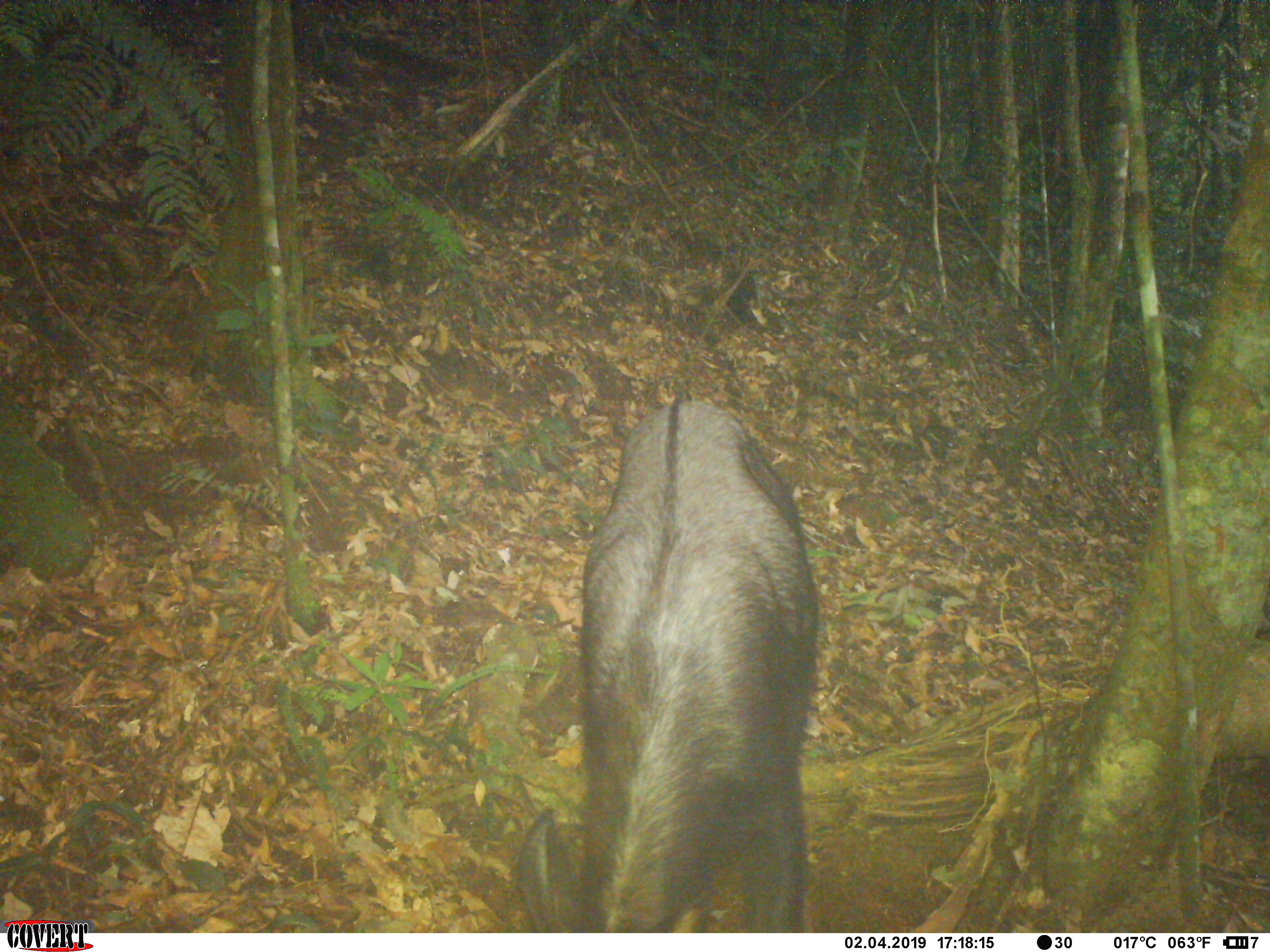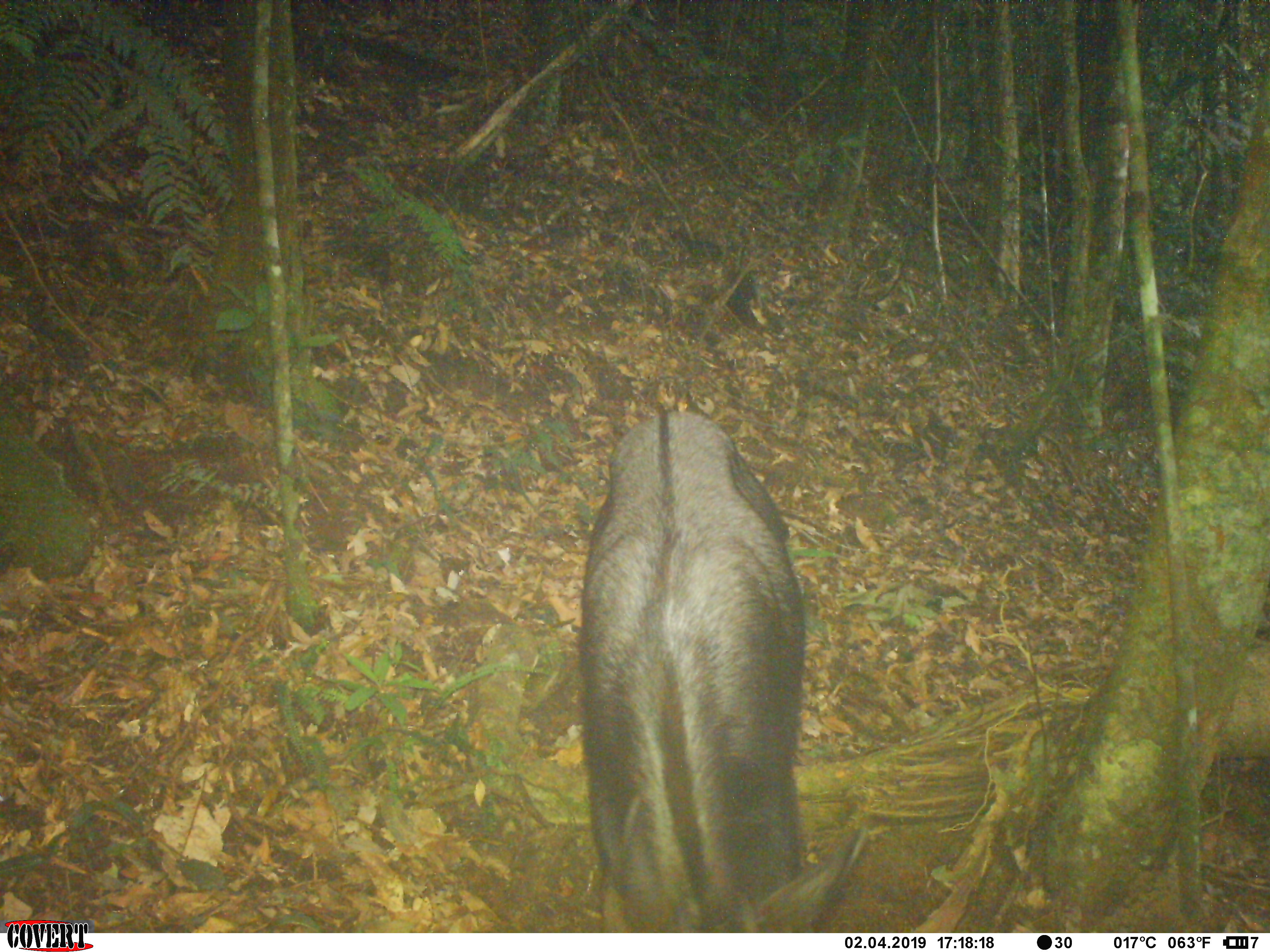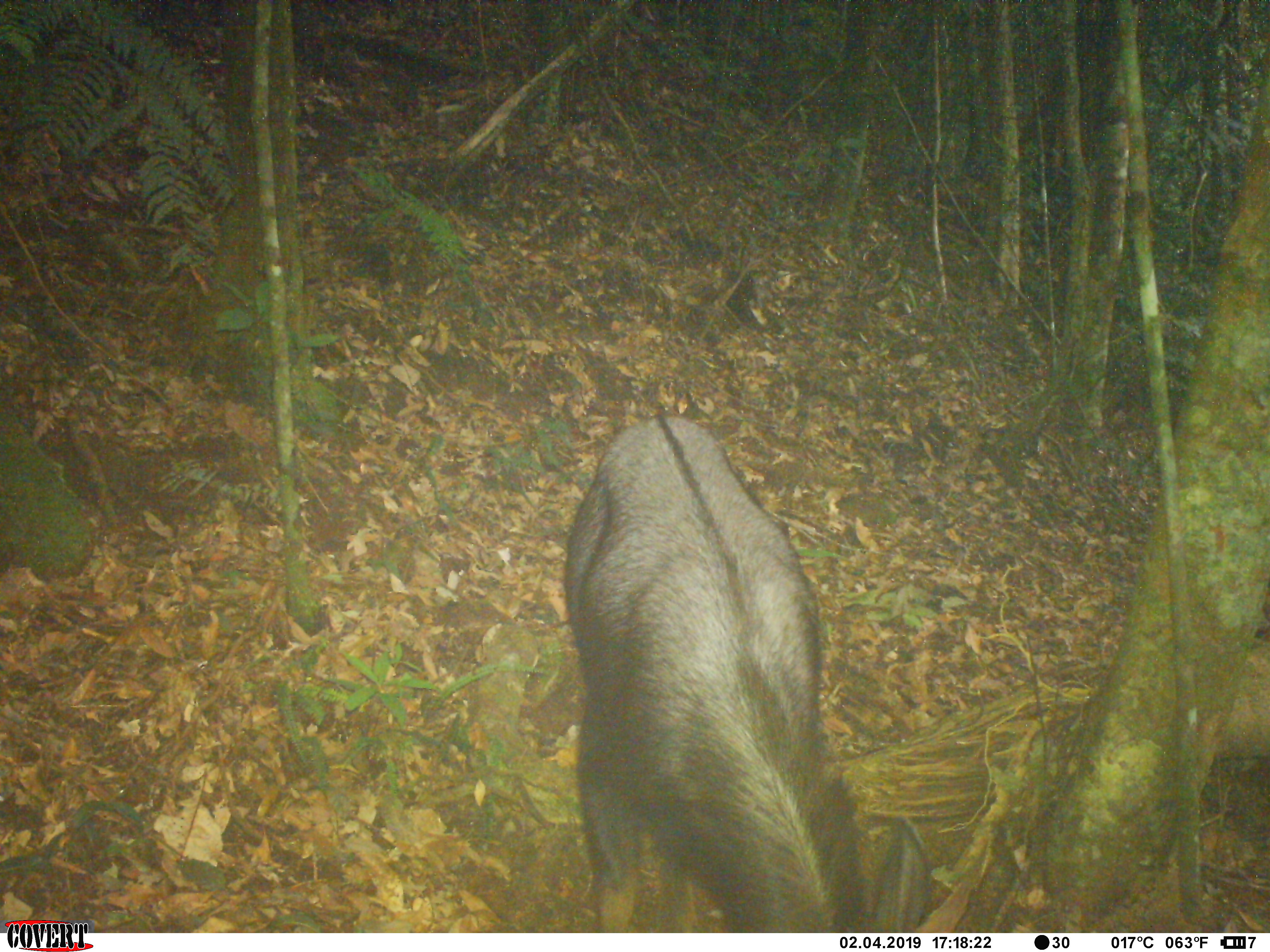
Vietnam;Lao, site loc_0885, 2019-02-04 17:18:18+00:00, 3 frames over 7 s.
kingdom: Animalia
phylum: Chordata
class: Mammalia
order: Artiodactyla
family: Bovidae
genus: Capricornis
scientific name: Capricornis sumatraensis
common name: chinese serow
Chinese serow (Capricornis sumatraensis). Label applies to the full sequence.